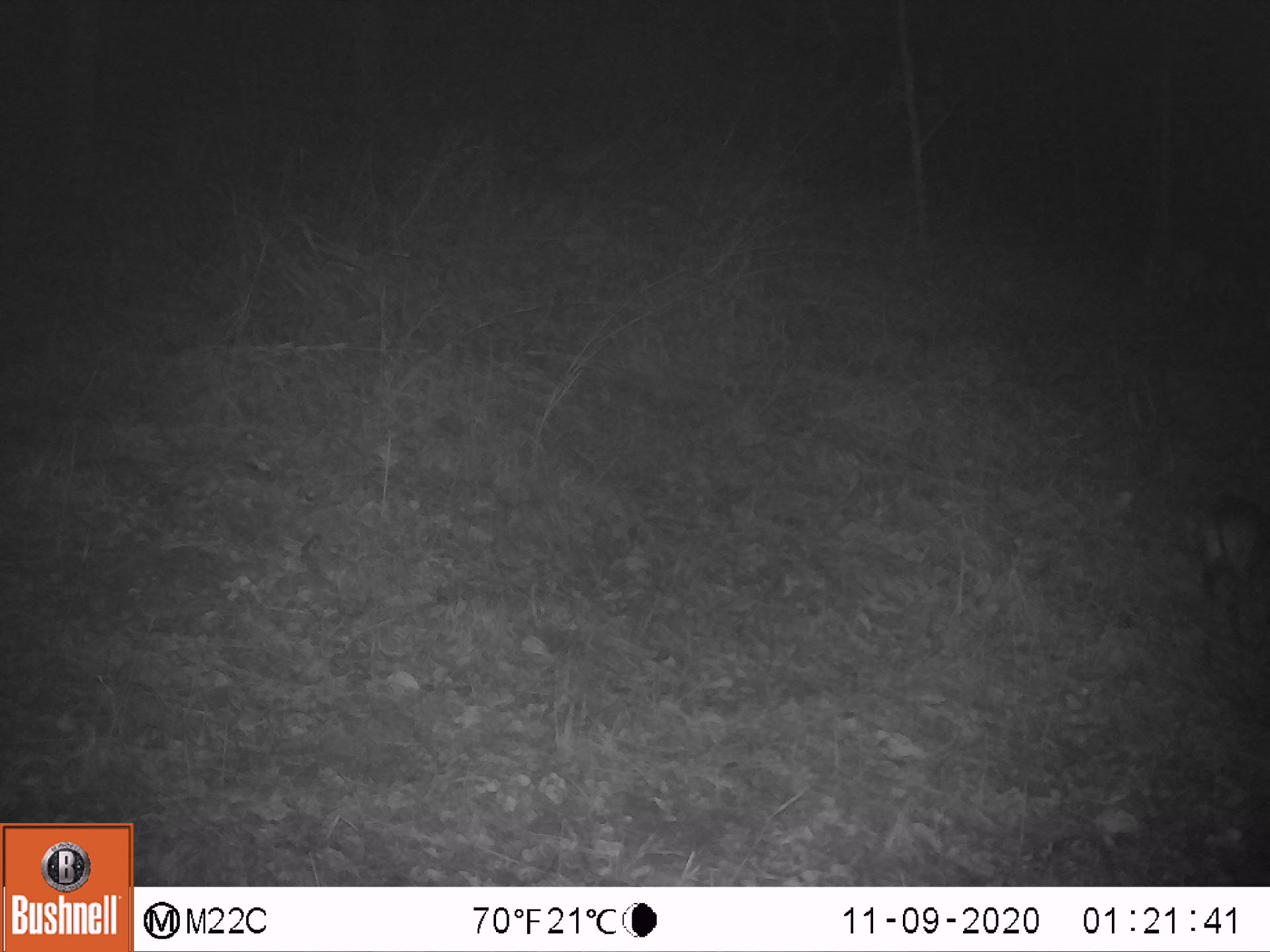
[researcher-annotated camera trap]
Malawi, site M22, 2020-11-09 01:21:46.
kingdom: Animalia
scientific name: Animalia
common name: other animal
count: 1